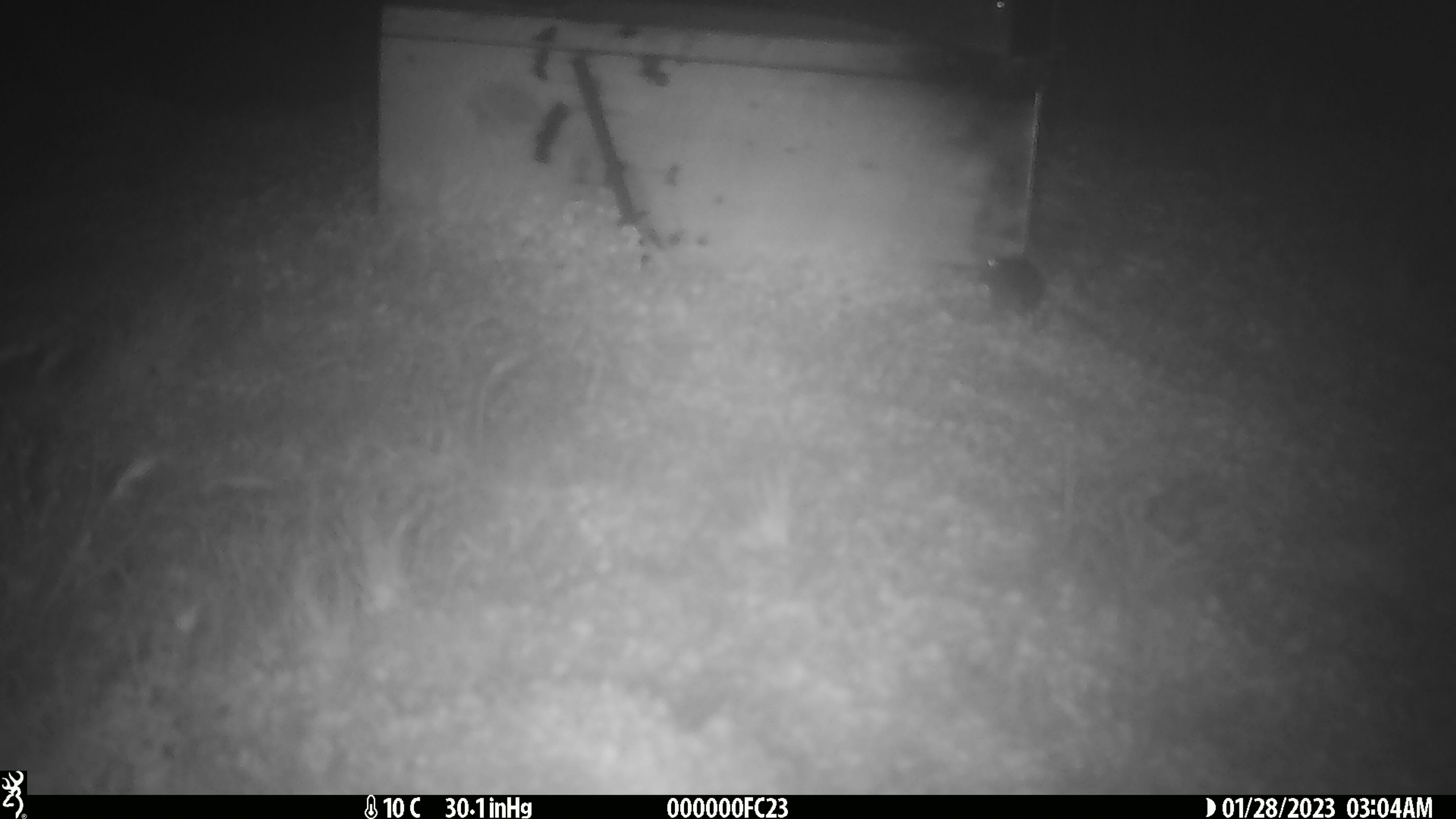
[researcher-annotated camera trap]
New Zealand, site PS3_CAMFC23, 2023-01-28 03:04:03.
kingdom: Animalia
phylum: Chordata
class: Mammalia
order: Rodentia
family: Muridae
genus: Mus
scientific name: Mus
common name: mouse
Mouse (Mus).